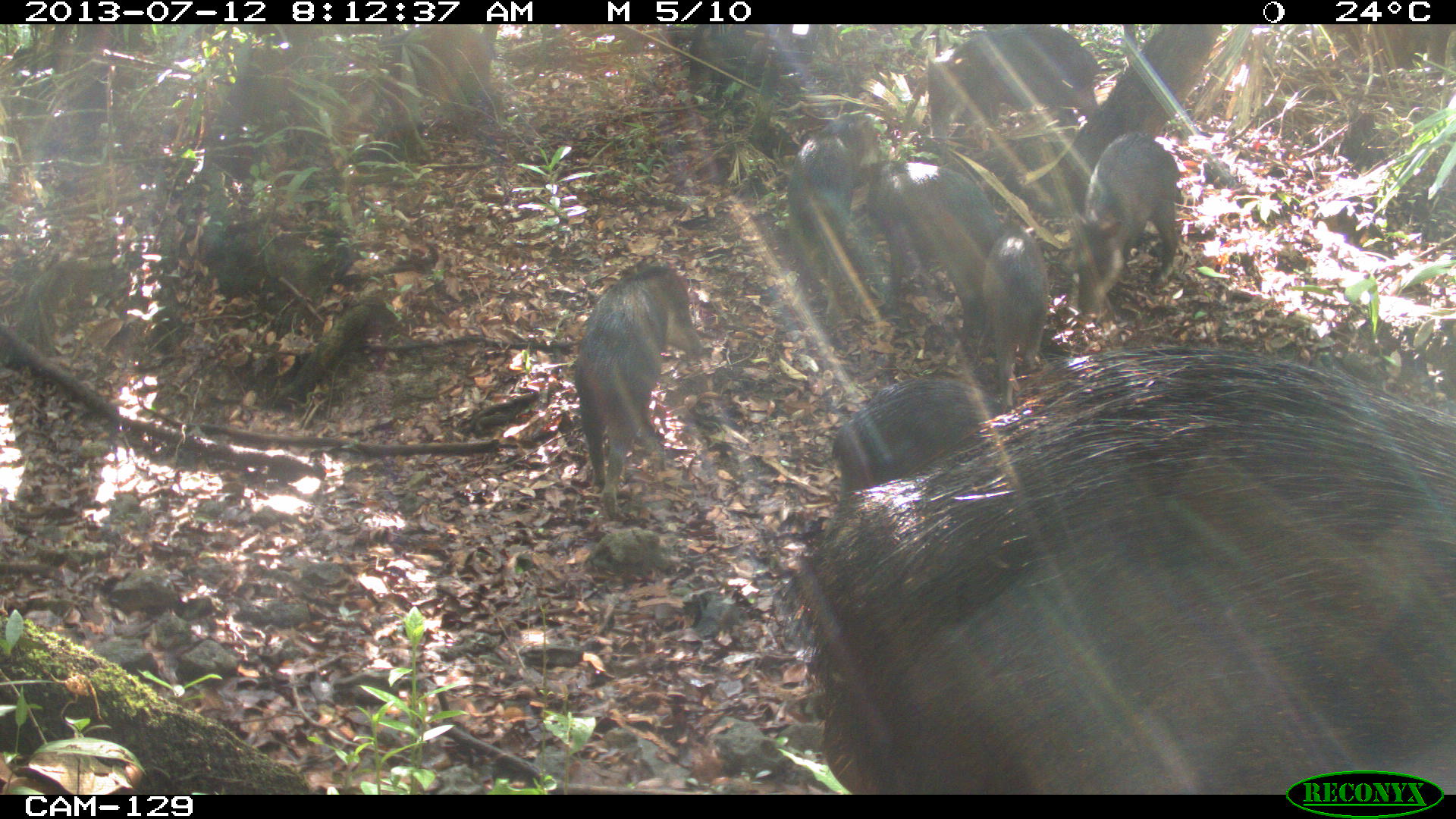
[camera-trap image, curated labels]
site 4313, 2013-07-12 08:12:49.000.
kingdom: Animalia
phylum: Chordata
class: Mammalia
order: Artiodactyla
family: Tayassuidae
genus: Tayassu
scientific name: Tayassu pecari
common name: white-lipped peccary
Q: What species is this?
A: Tayassu pecari (white-lipped peccary).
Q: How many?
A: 20.